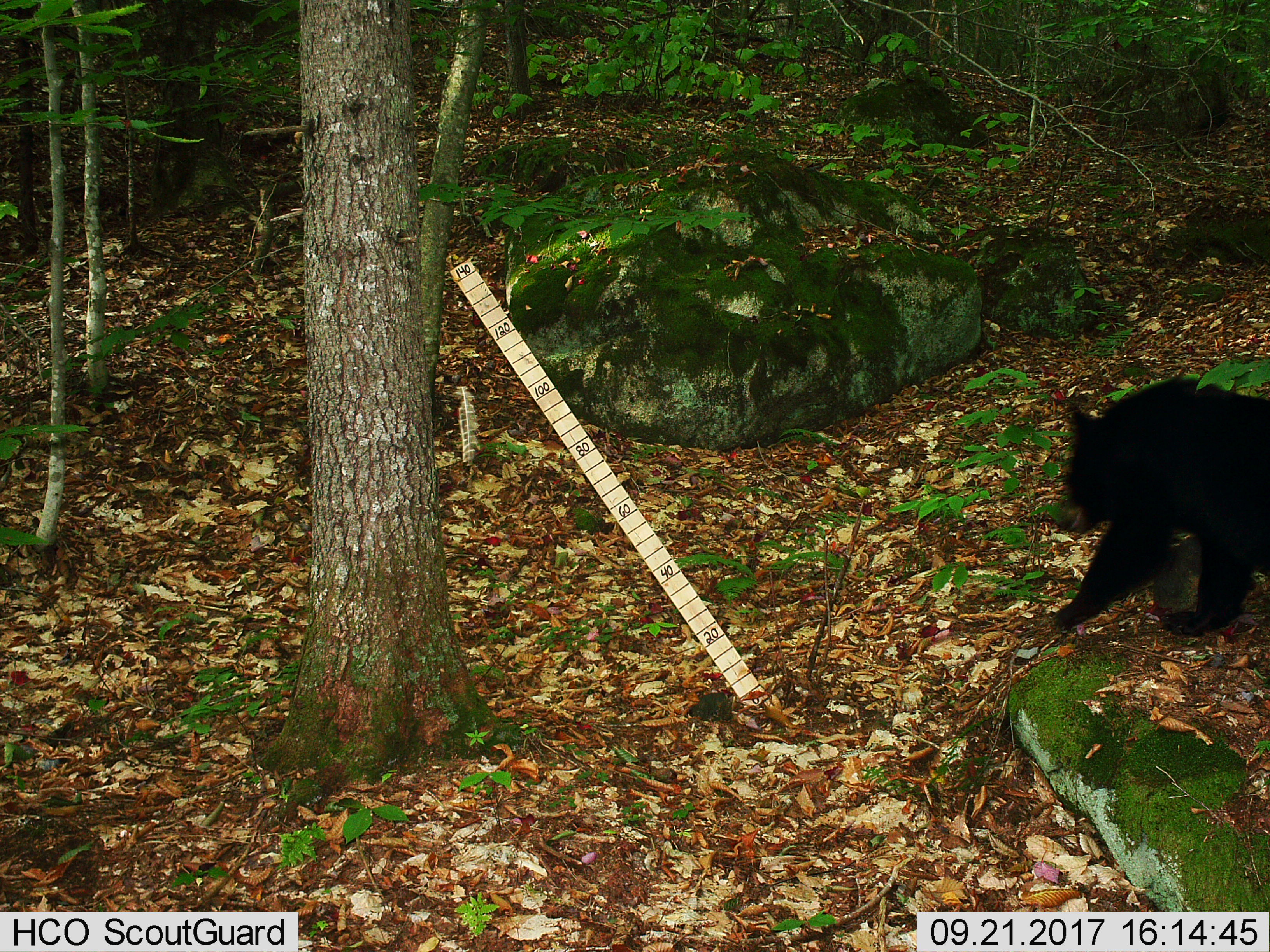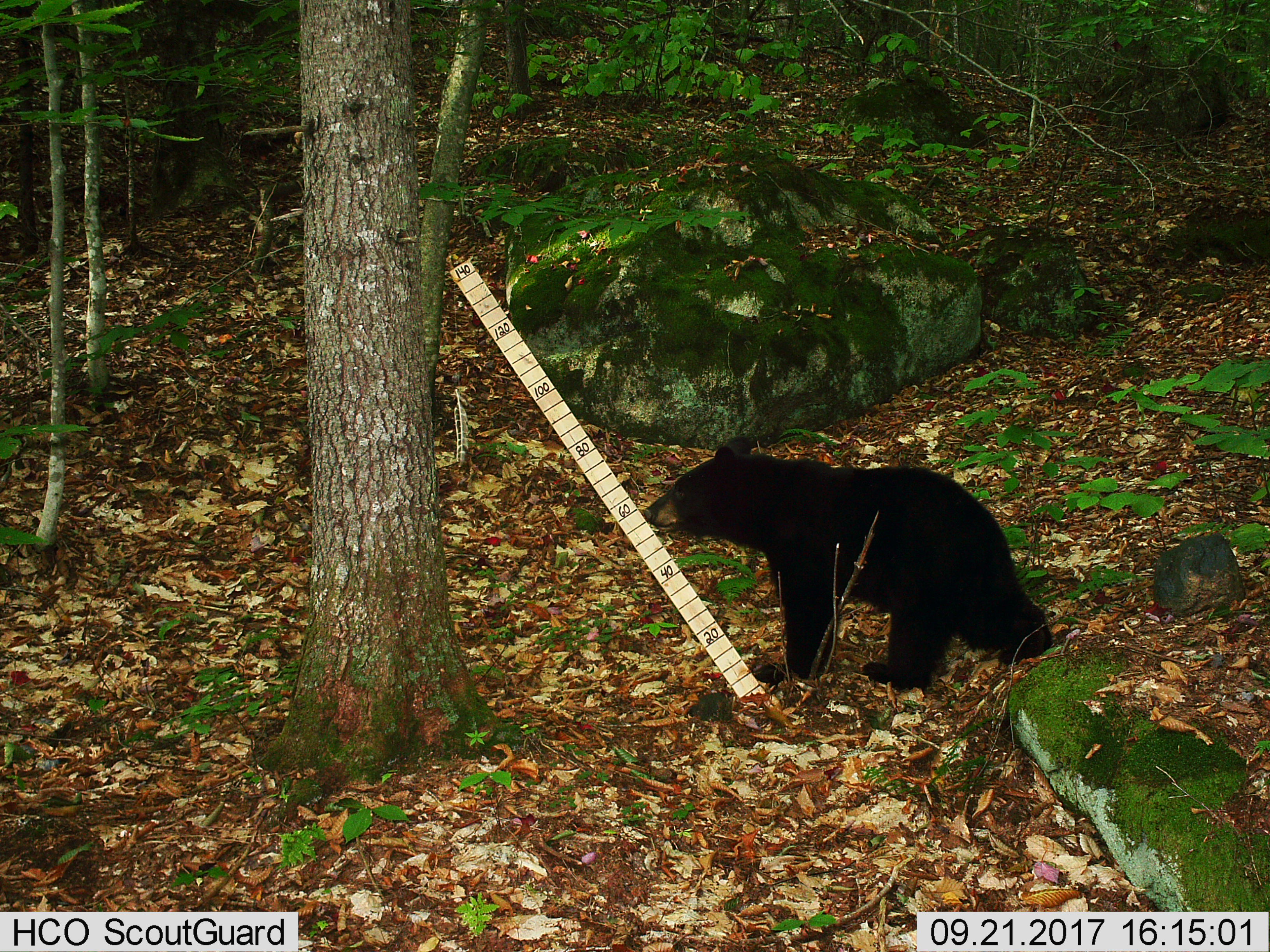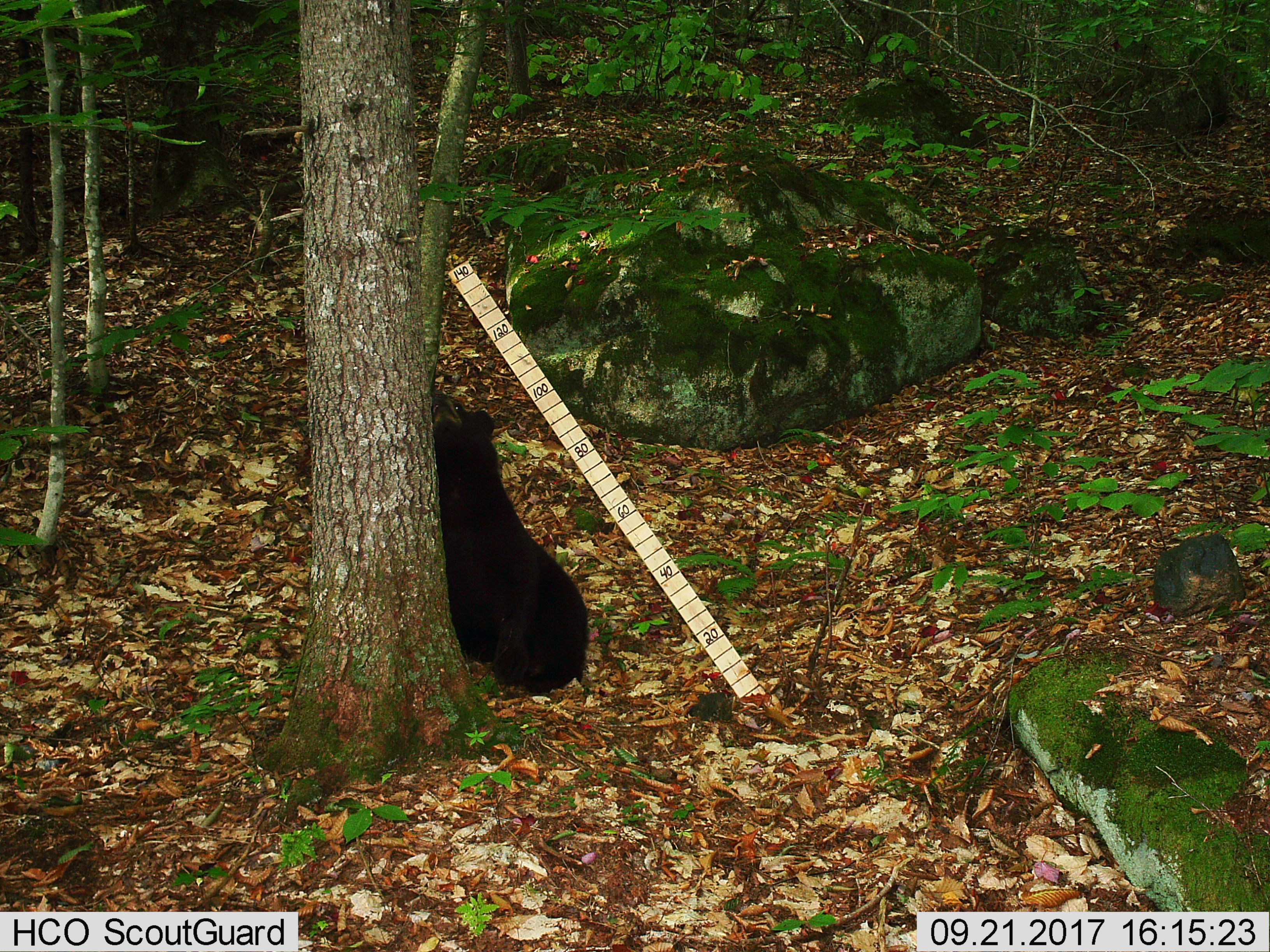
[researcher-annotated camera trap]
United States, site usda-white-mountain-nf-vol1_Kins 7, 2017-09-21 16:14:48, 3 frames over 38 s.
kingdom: Animalia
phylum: Chordata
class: Mammalia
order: Carnivora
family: Ursidae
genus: Ursus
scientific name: Ursus americanus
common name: black bear